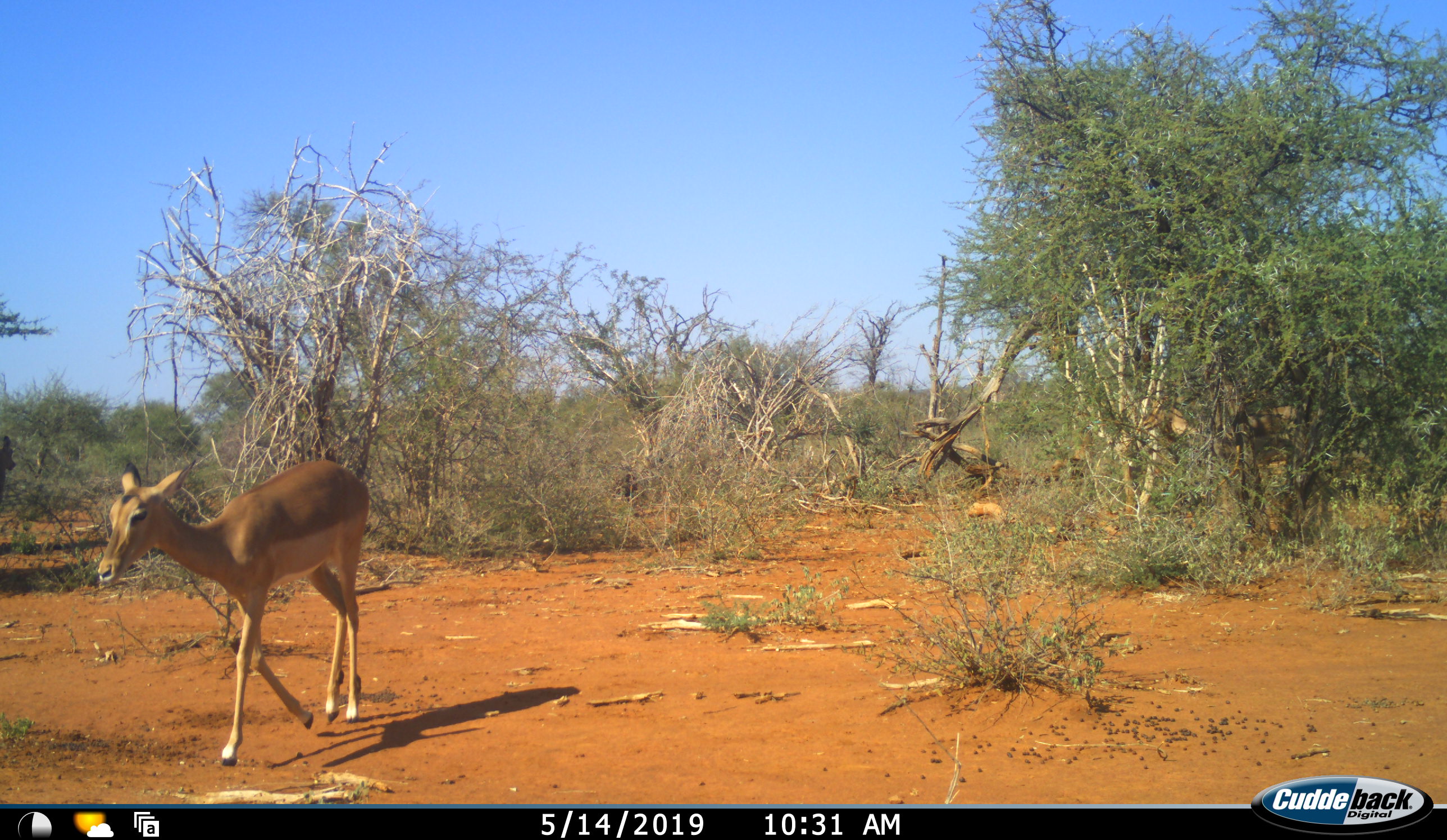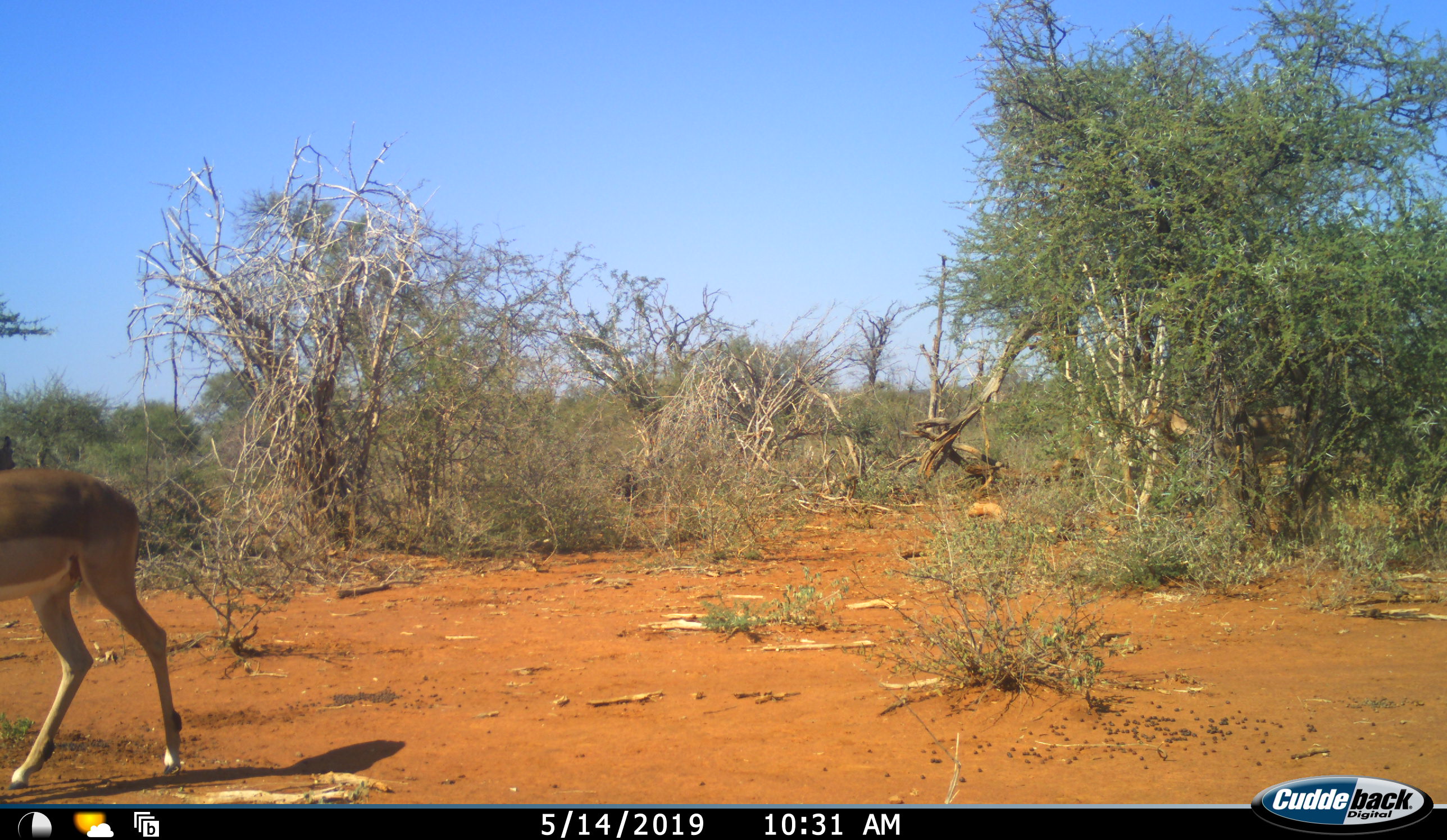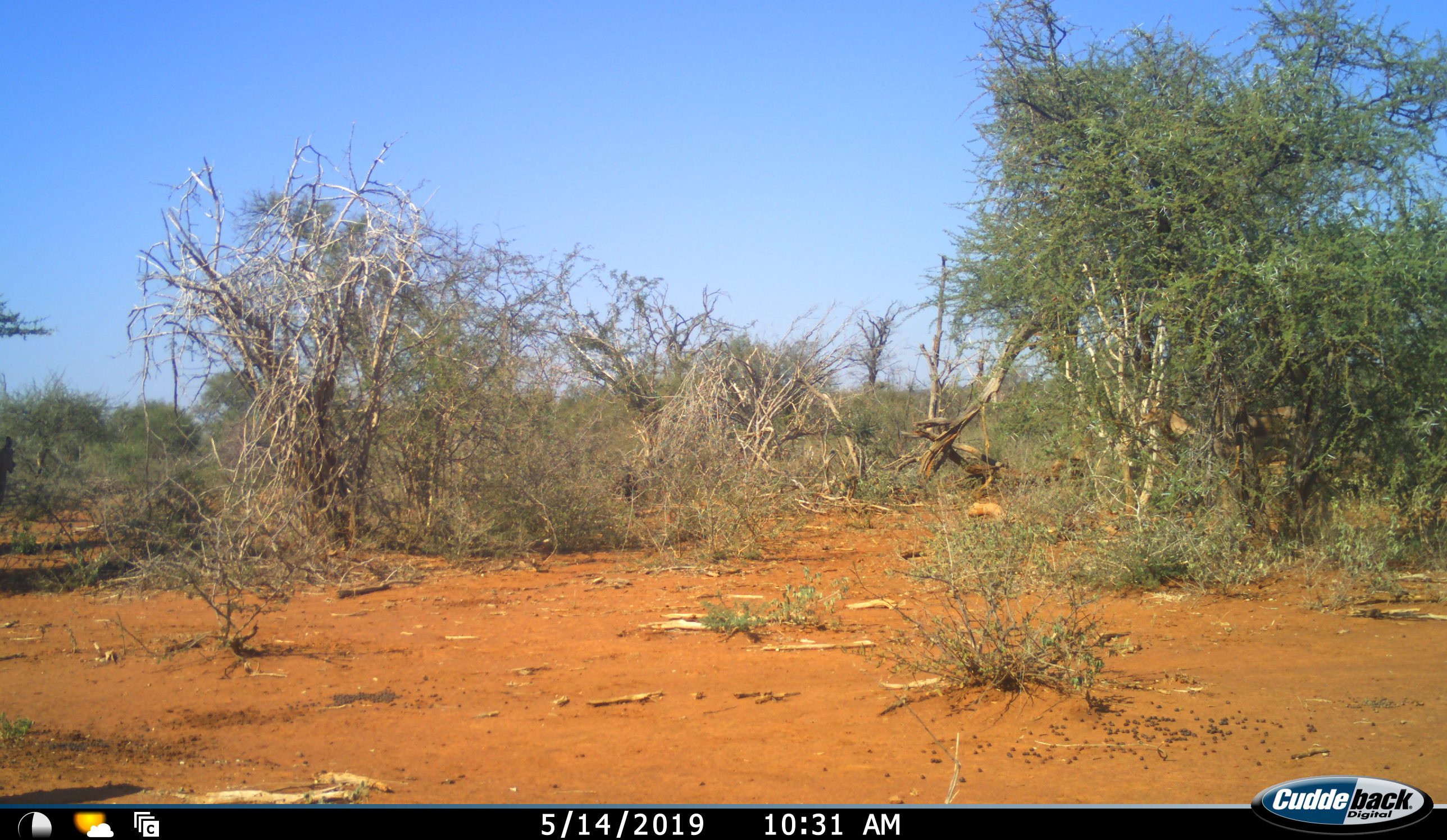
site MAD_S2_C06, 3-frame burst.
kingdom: Animalia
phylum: Chordata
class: Mammalia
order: Artiodactyla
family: Bovidae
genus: Aepyceros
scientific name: Aepyceros melampus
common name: impala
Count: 1.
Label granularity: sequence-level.